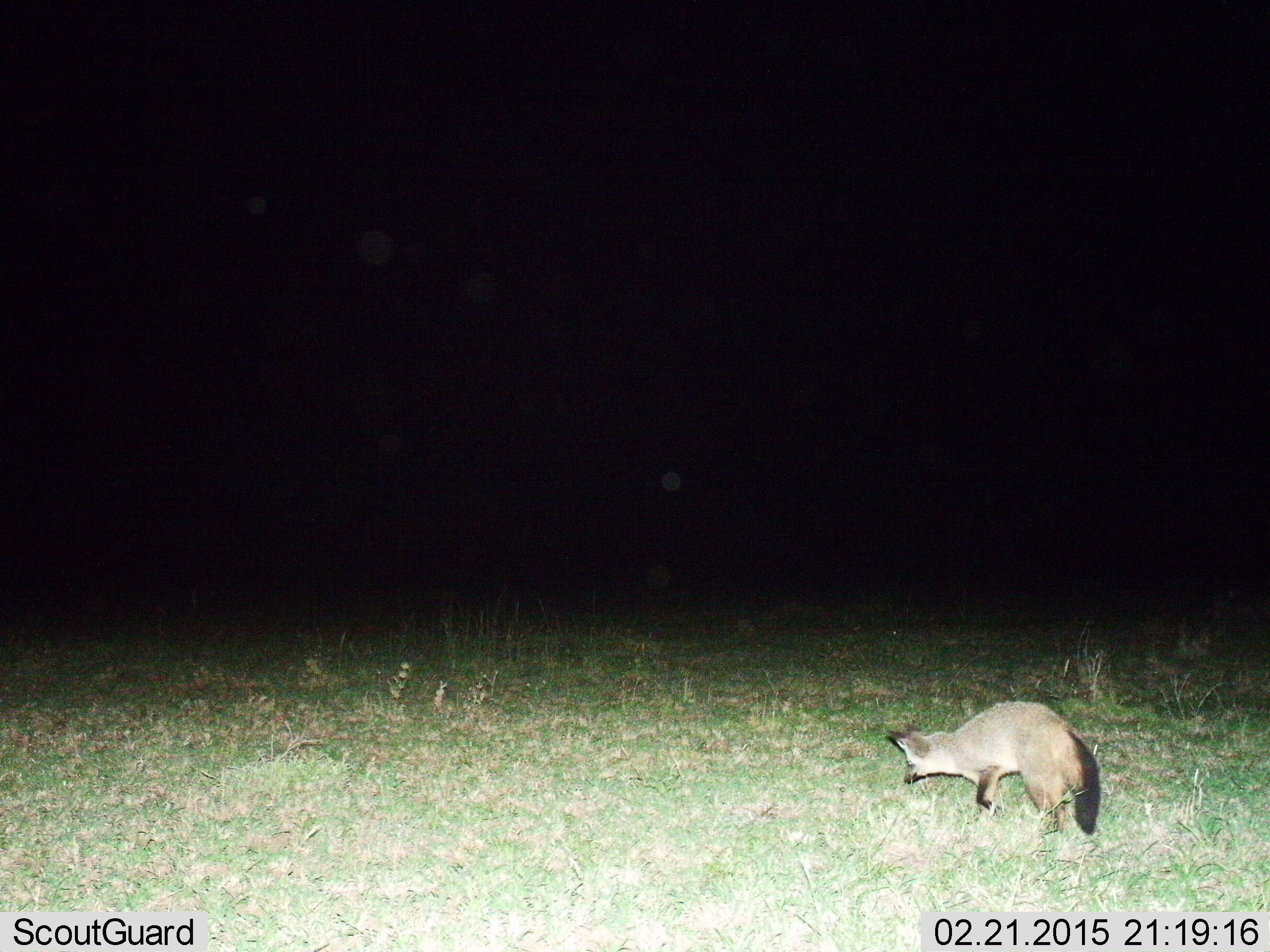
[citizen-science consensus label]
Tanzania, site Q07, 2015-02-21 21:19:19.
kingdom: Animalia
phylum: Chordata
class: Mammalia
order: Carnivora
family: Canidae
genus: Otocyon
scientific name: Otocyon megalotis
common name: bat-eared fox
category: batearedfox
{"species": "batearedfox (bat-eared fox) (Otocyon megalotis)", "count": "1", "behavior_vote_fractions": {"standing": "20%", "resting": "0%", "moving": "80%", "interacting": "0%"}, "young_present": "0%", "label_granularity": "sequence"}